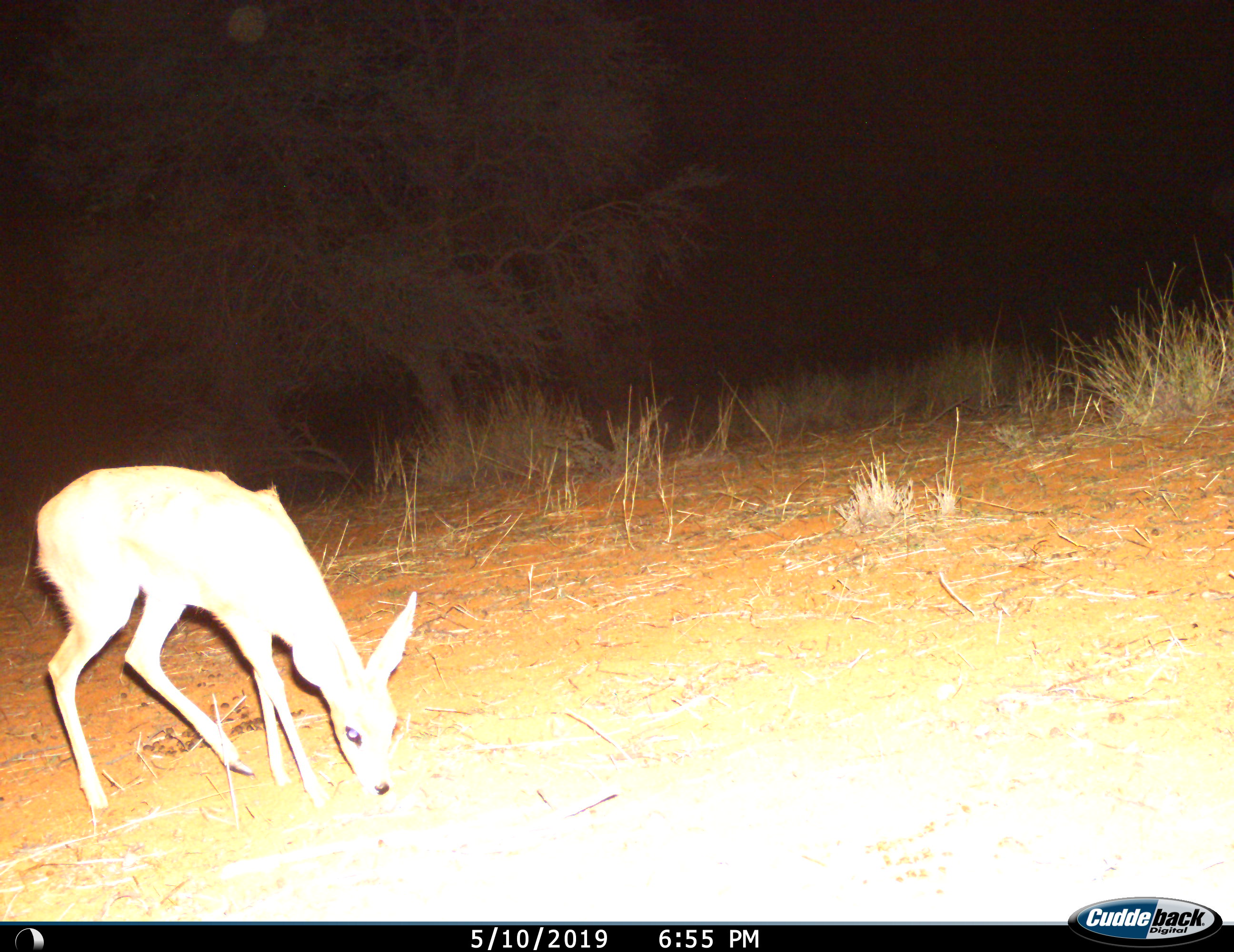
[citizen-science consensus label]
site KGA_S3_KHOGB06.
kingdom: Animalia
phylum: Chordata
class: Mammalia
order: Artiodactyla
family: Bovidae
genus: Raphicerus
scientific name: Raphicerus campestris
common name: steenbok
Steenbok (Raphicerus campestris), count 1. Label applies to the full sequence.